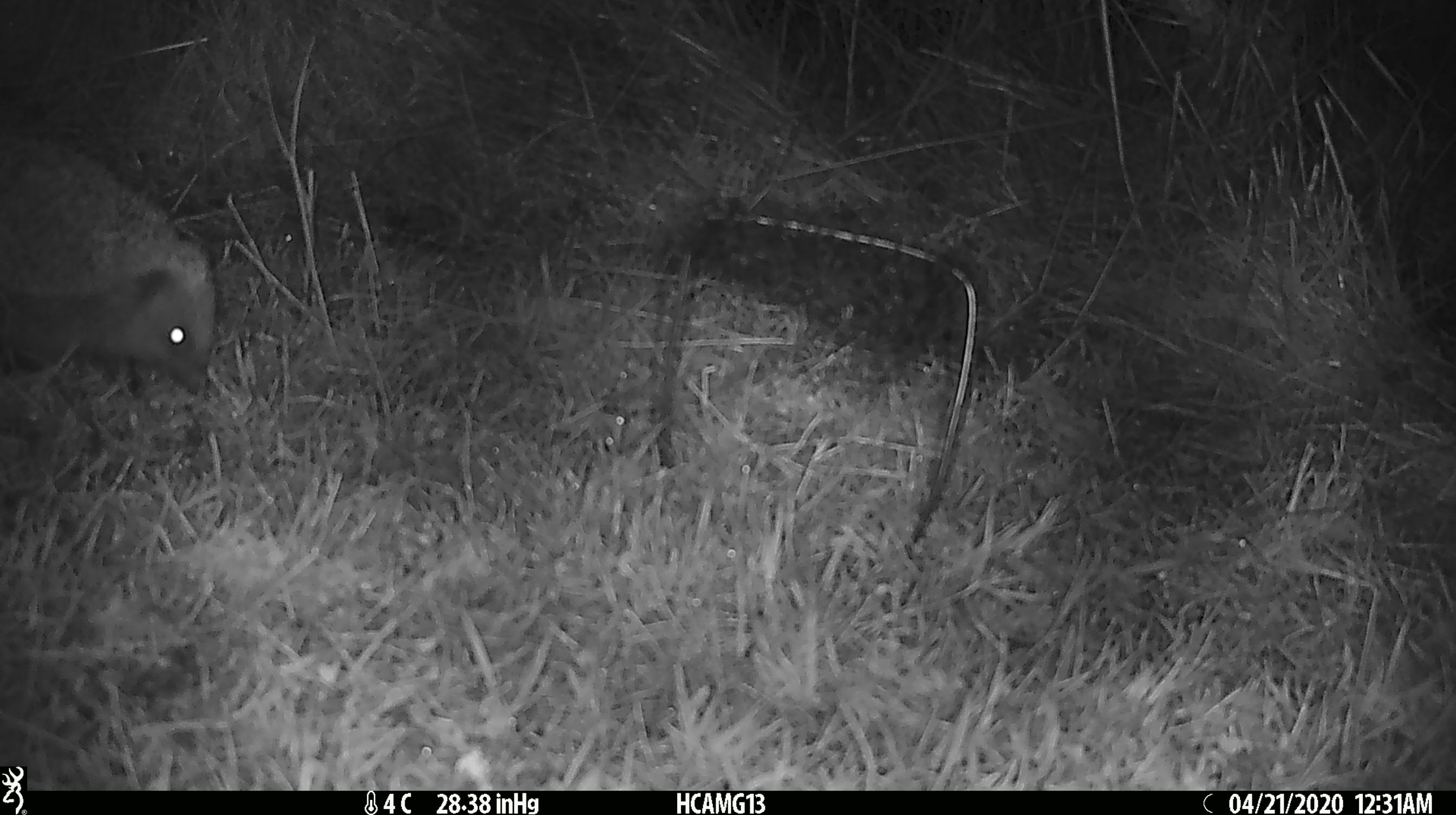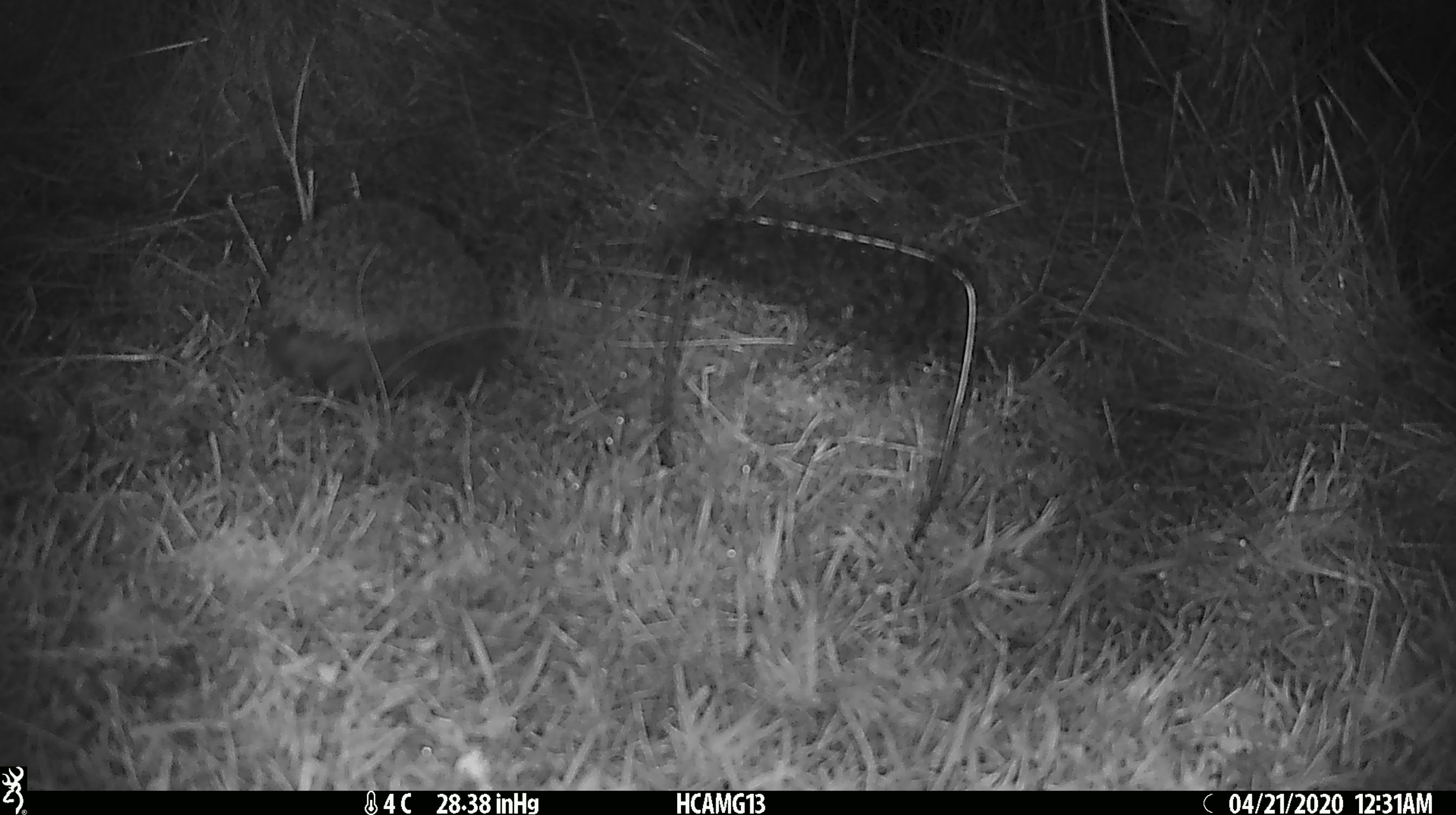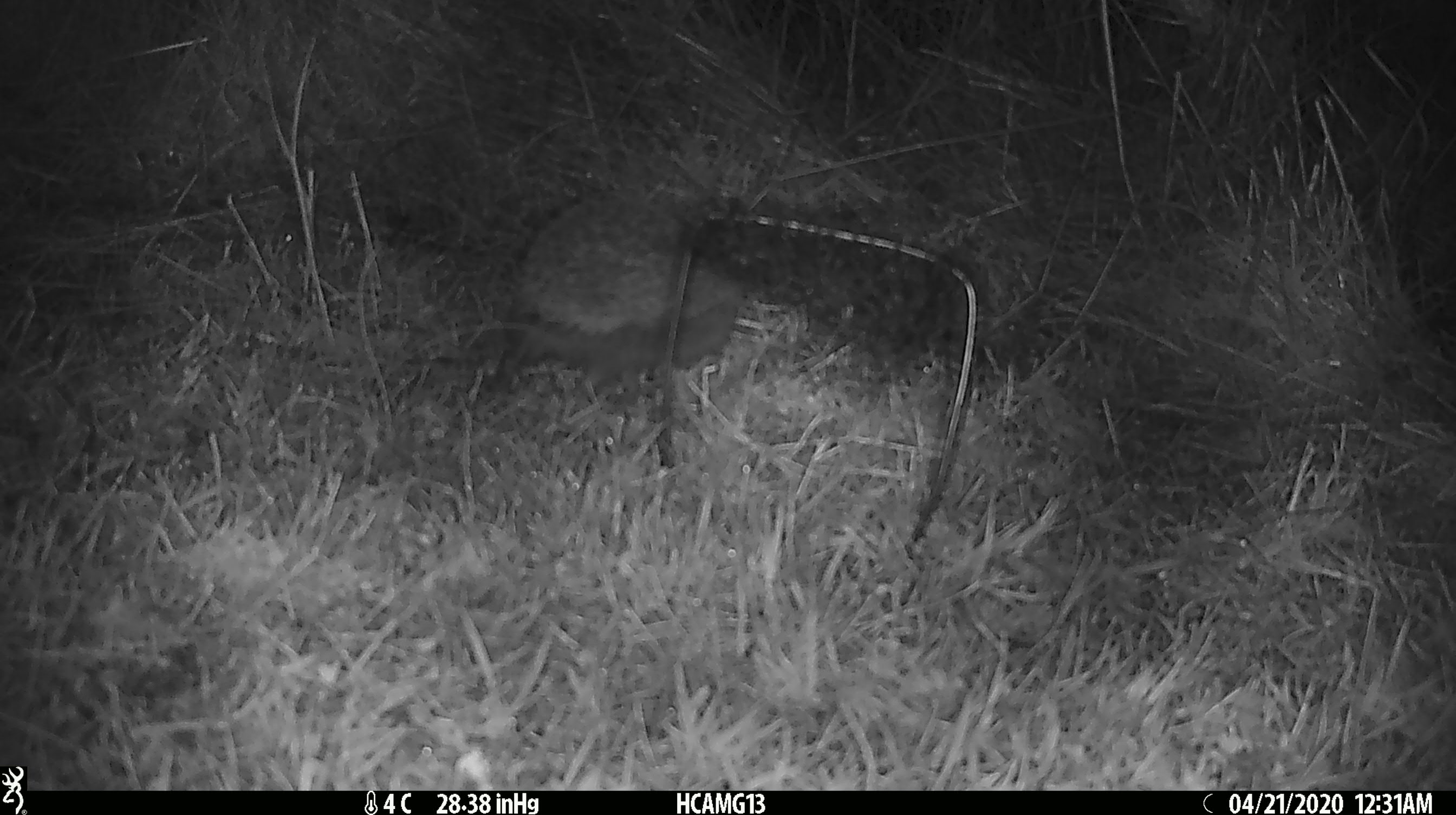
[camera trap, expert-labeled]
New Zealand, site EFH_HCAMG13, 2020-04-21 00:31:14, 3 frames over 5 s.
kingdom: Animalia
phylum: Chordata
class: Mammalia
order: Eulipotyphla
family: Erinaceidae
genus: Erinaceus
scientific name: Erinaceus europaeus europaeus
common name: european hedgehog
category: hedgehog